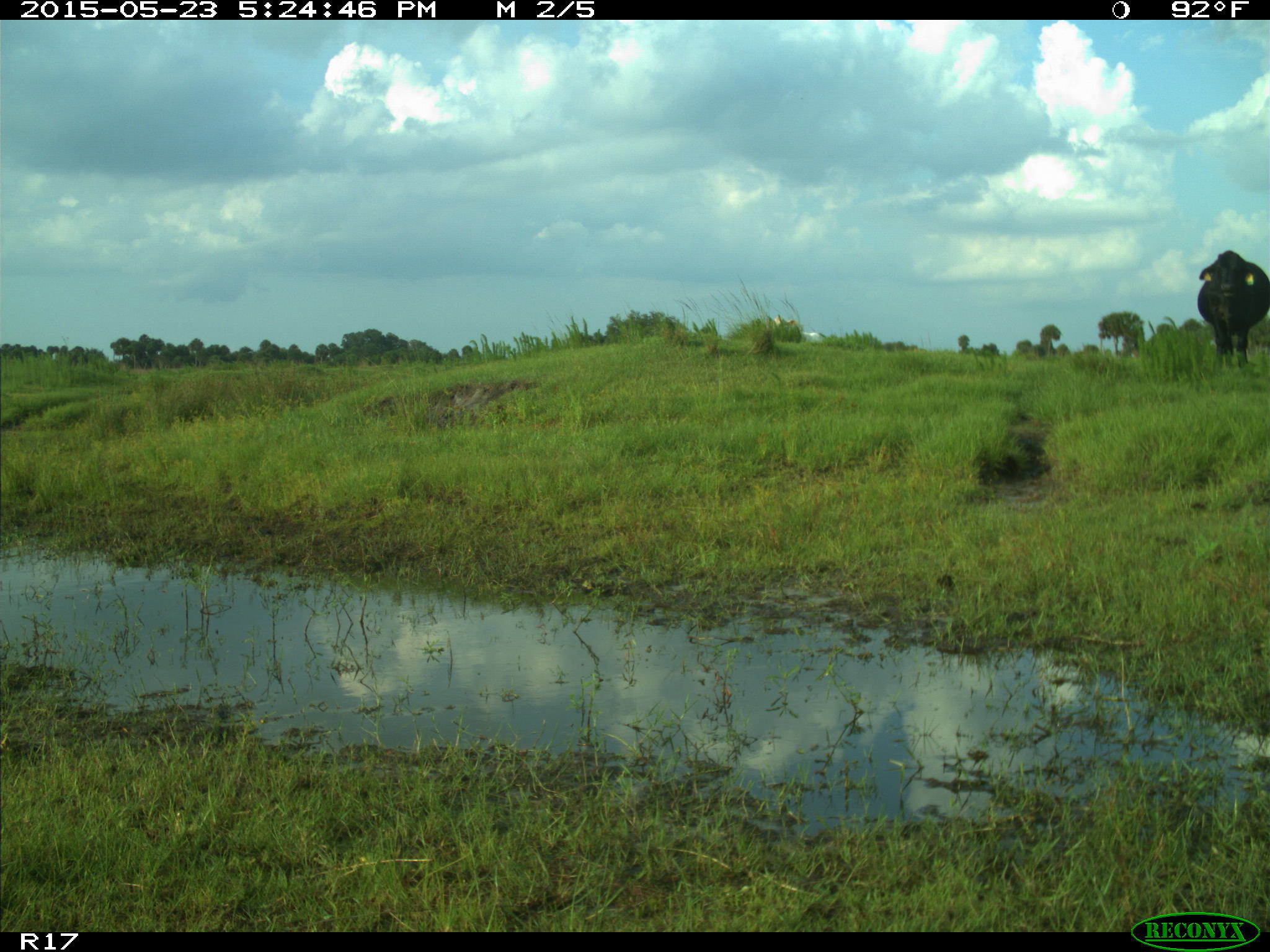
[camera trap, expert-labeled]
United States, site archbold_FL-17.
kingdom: Animalia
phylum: Chordata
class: Mammalia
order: Artiodactyla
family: Bovidae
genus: Bos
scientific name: Bos taurus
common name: domestic cow